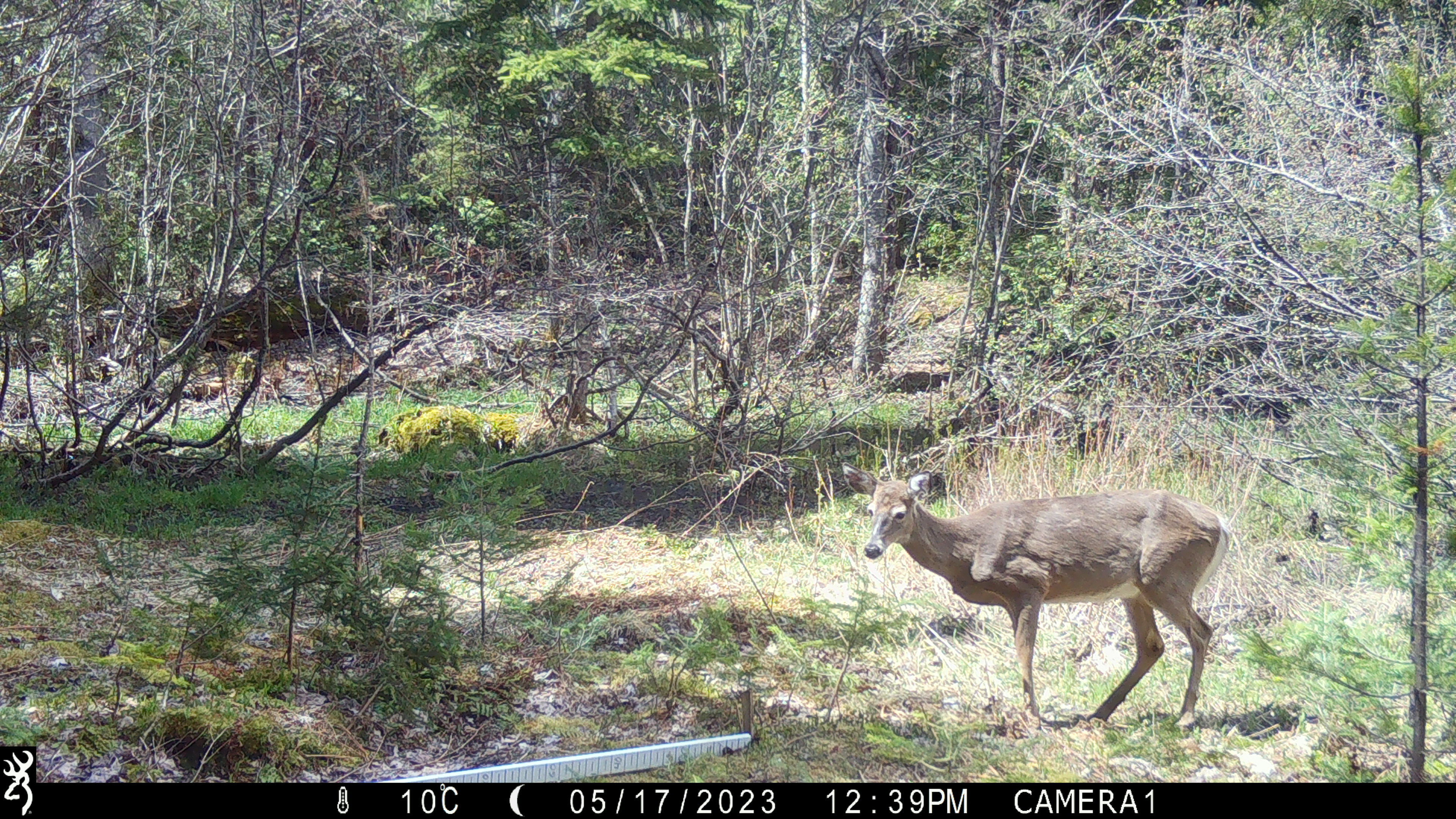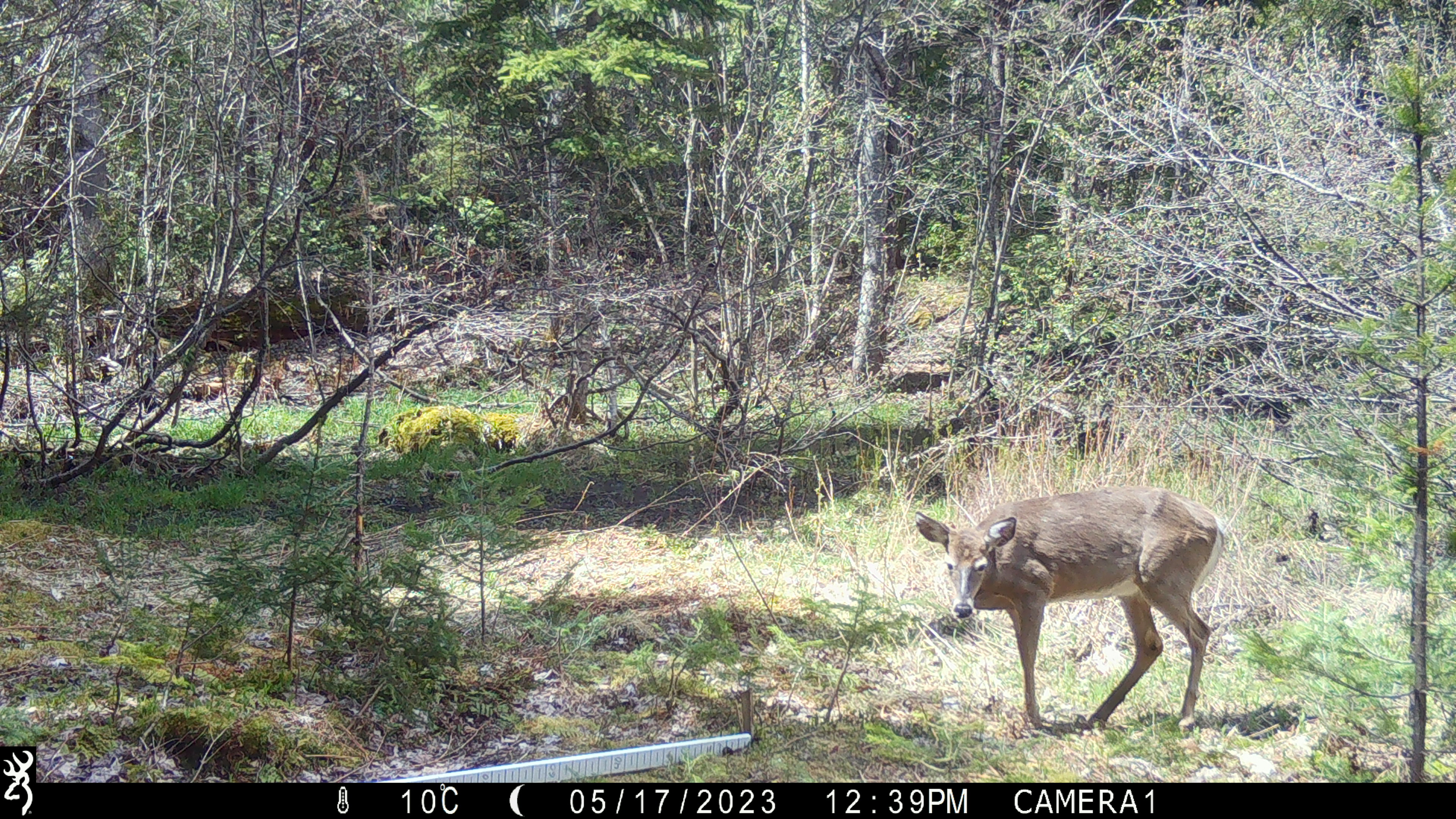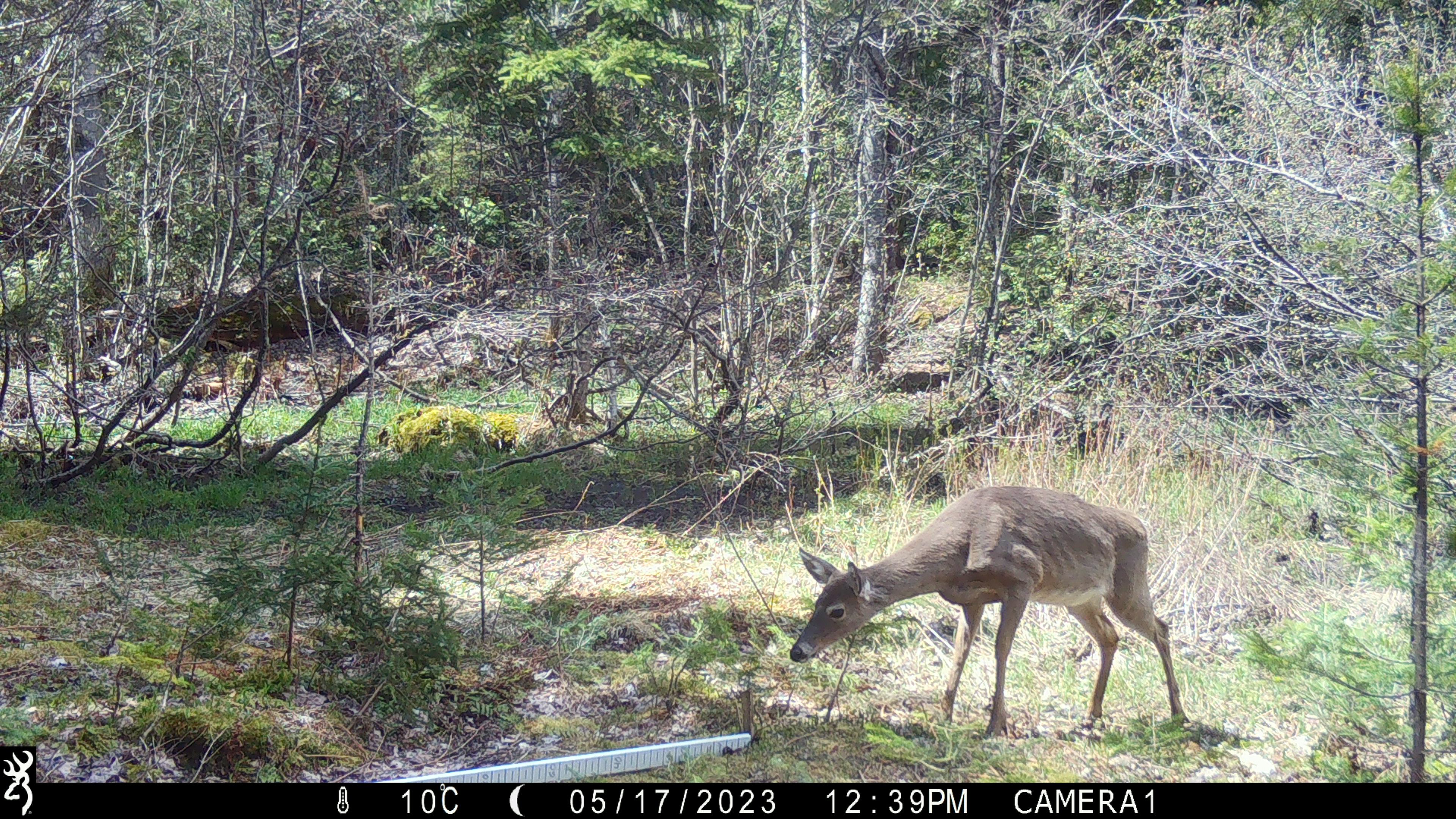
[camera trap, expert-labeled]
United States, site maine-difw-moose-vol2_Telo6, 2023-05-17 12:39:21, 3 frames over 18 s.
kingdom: Animalia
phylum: Chordata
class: Mammalia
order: Artiodactyla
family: Cervidae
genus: Odocoileus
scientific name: Odocoileus virginianus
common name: white-tailed deer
White-tailed deer (Odocoileus virginianus).